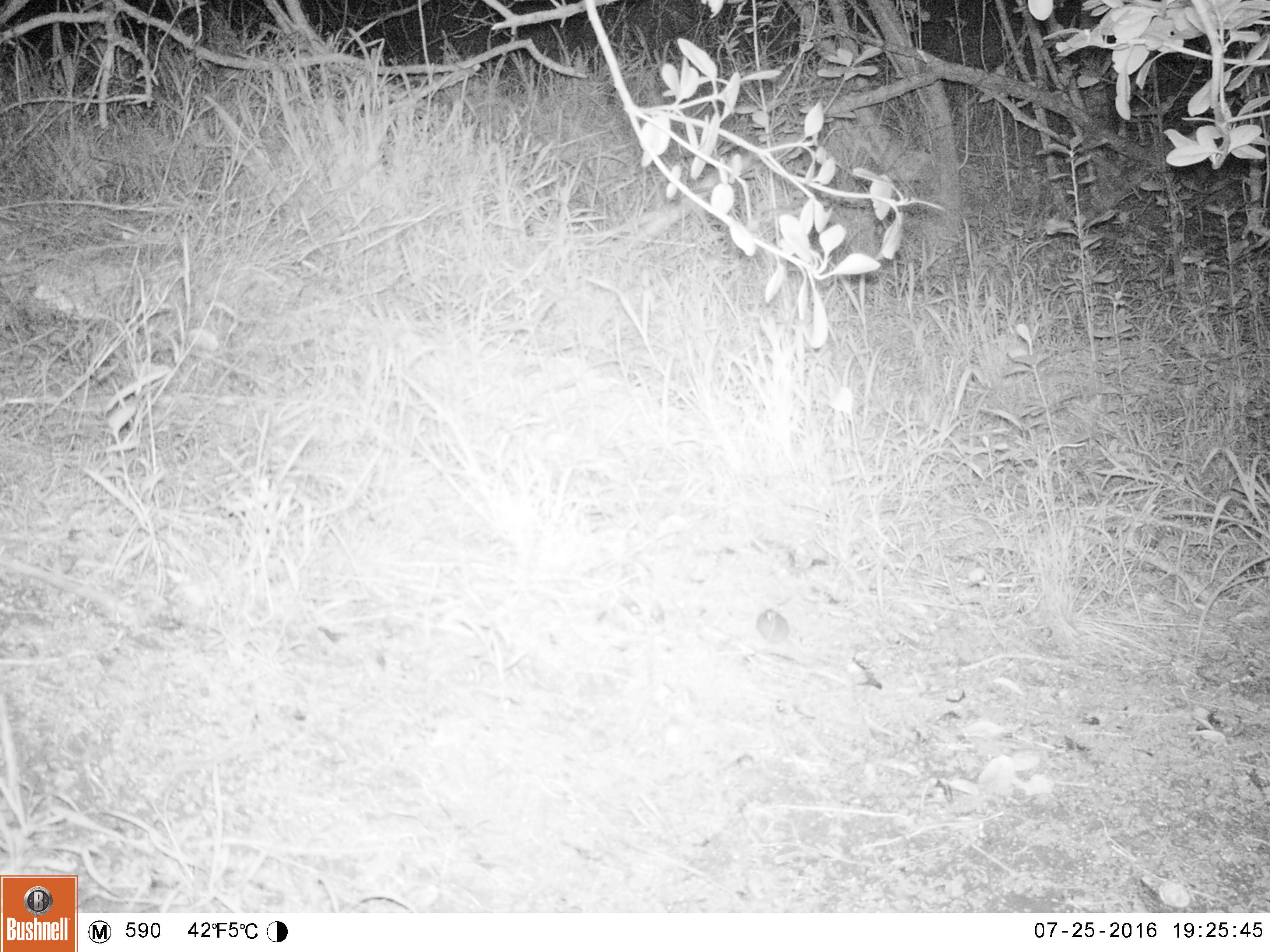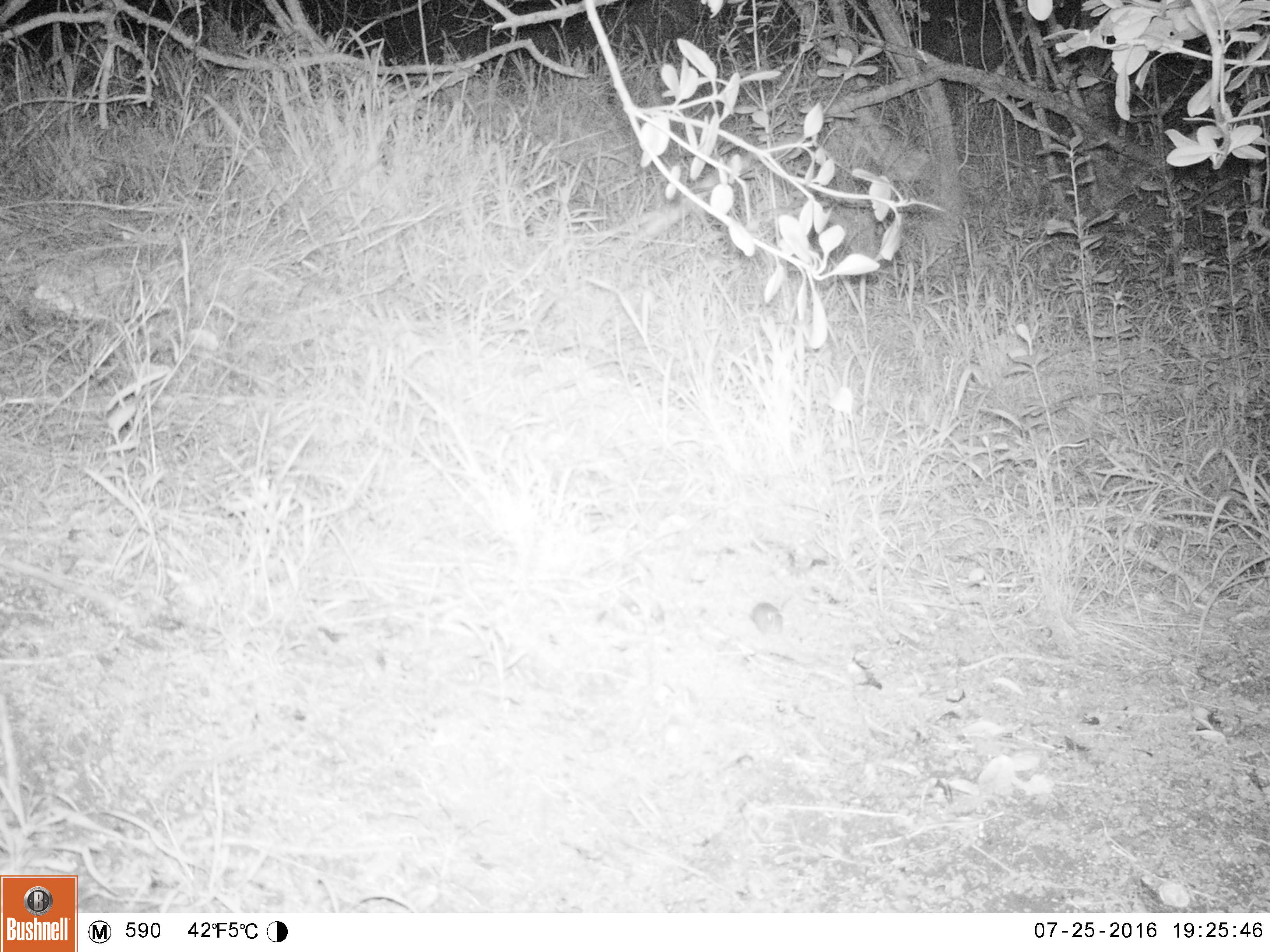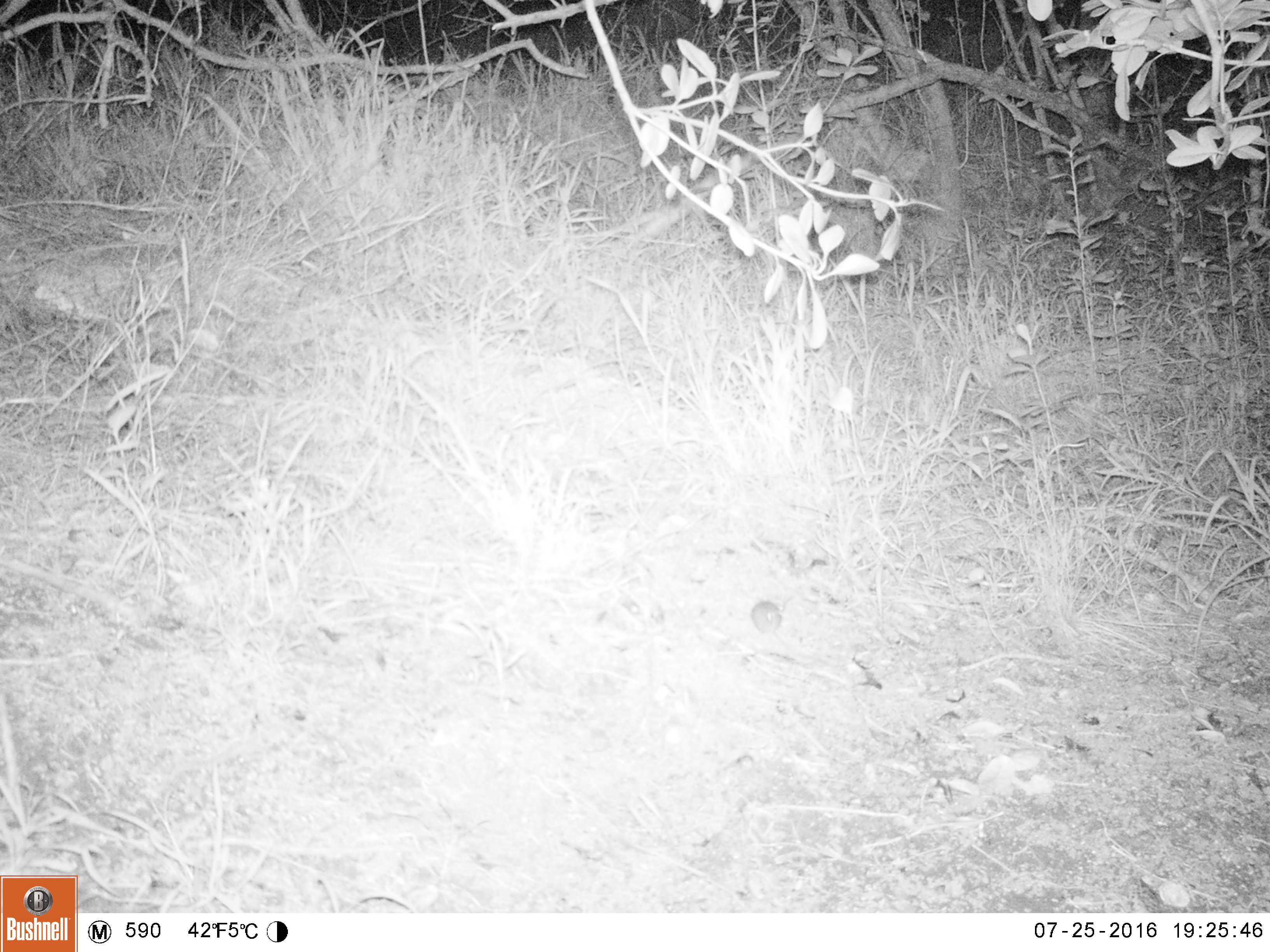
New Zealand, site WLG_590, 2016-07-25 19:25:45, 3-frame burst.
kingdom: Animalia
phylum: Chordata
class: Mammalia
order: Rodentia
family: Muridae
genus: Mus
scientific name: Mus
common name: mouse